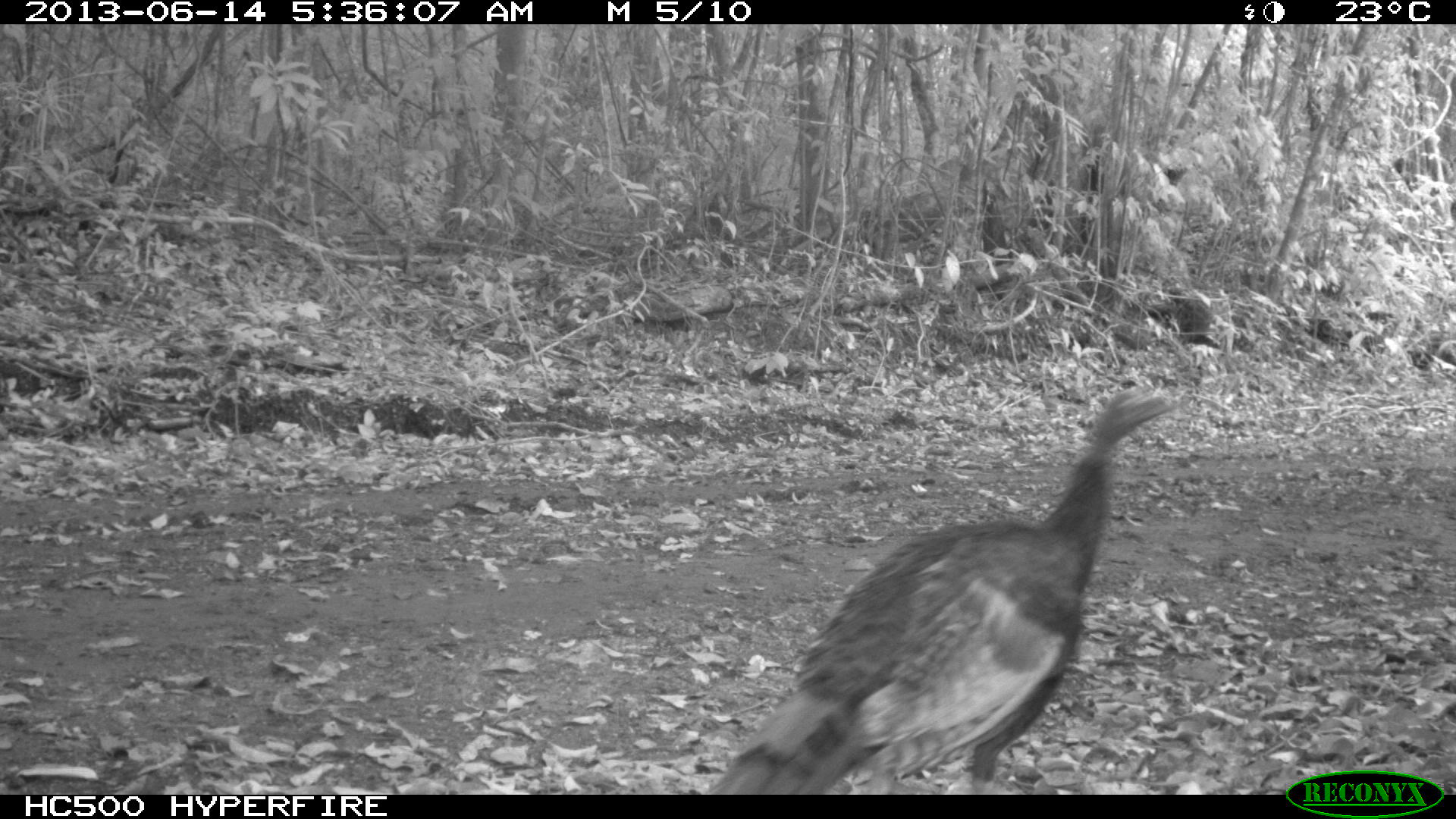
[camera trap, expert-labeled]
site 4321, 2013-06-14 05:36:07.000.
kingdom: Animalia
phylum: Chordata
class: Aves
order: Galliformes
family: Phasianidae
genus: Meleagris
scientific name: Meleagris ocellata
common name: ocellated turkey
Meleagris ocellata (ocellated turkey), count 2.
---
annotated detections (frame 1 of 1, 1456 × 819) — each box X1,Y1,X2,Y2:
meleagris ocellata: 705,380,1176,792